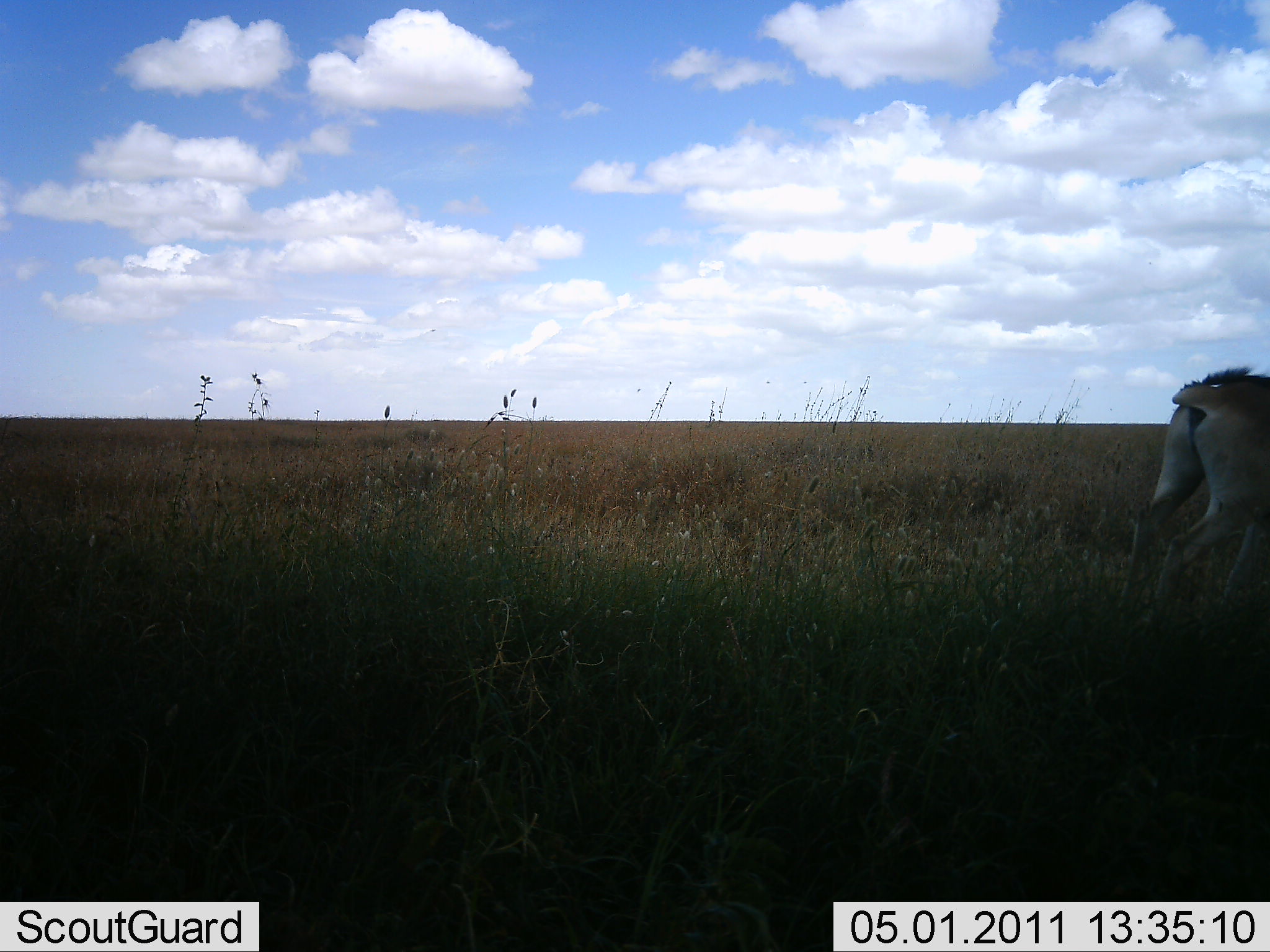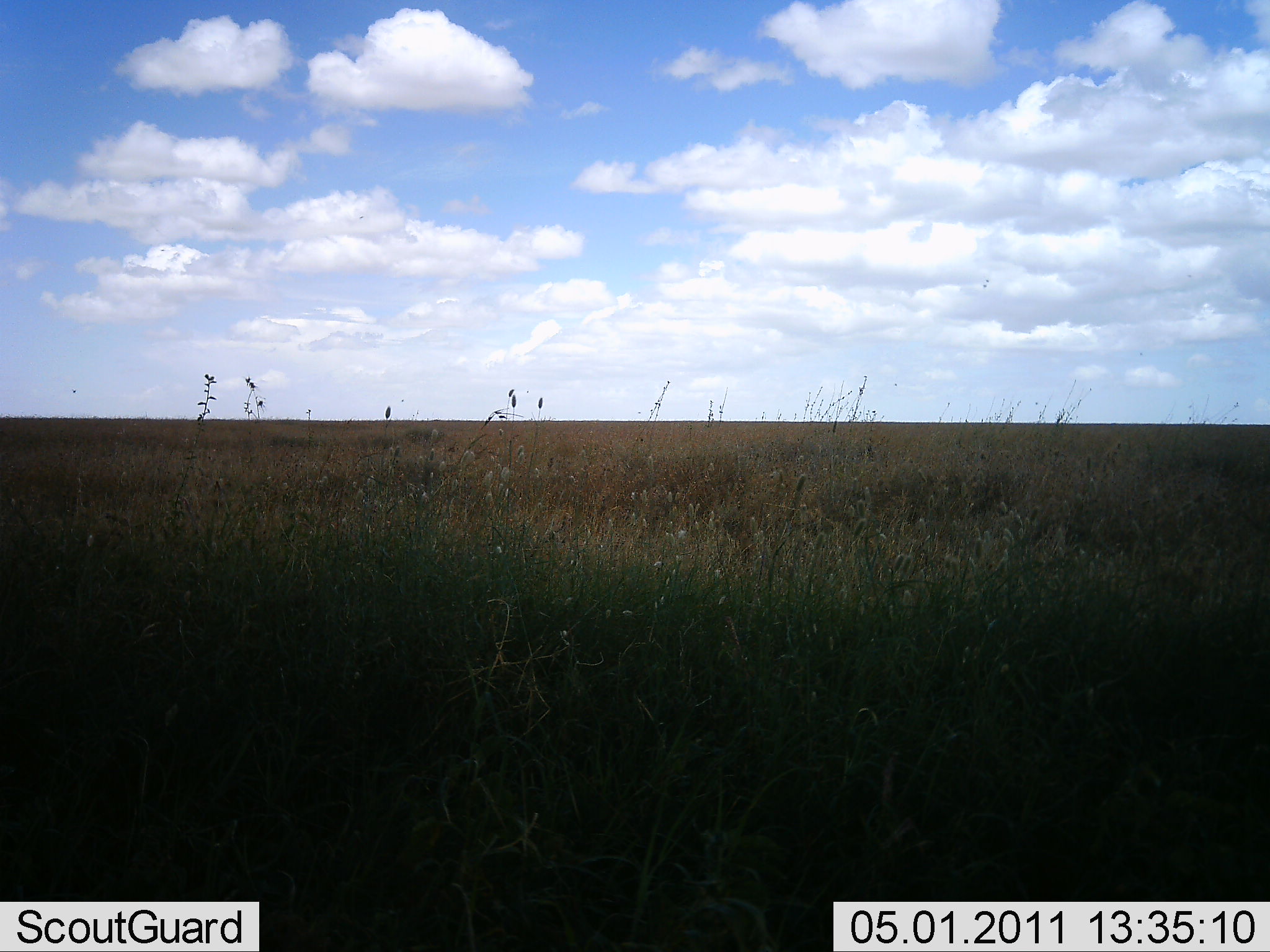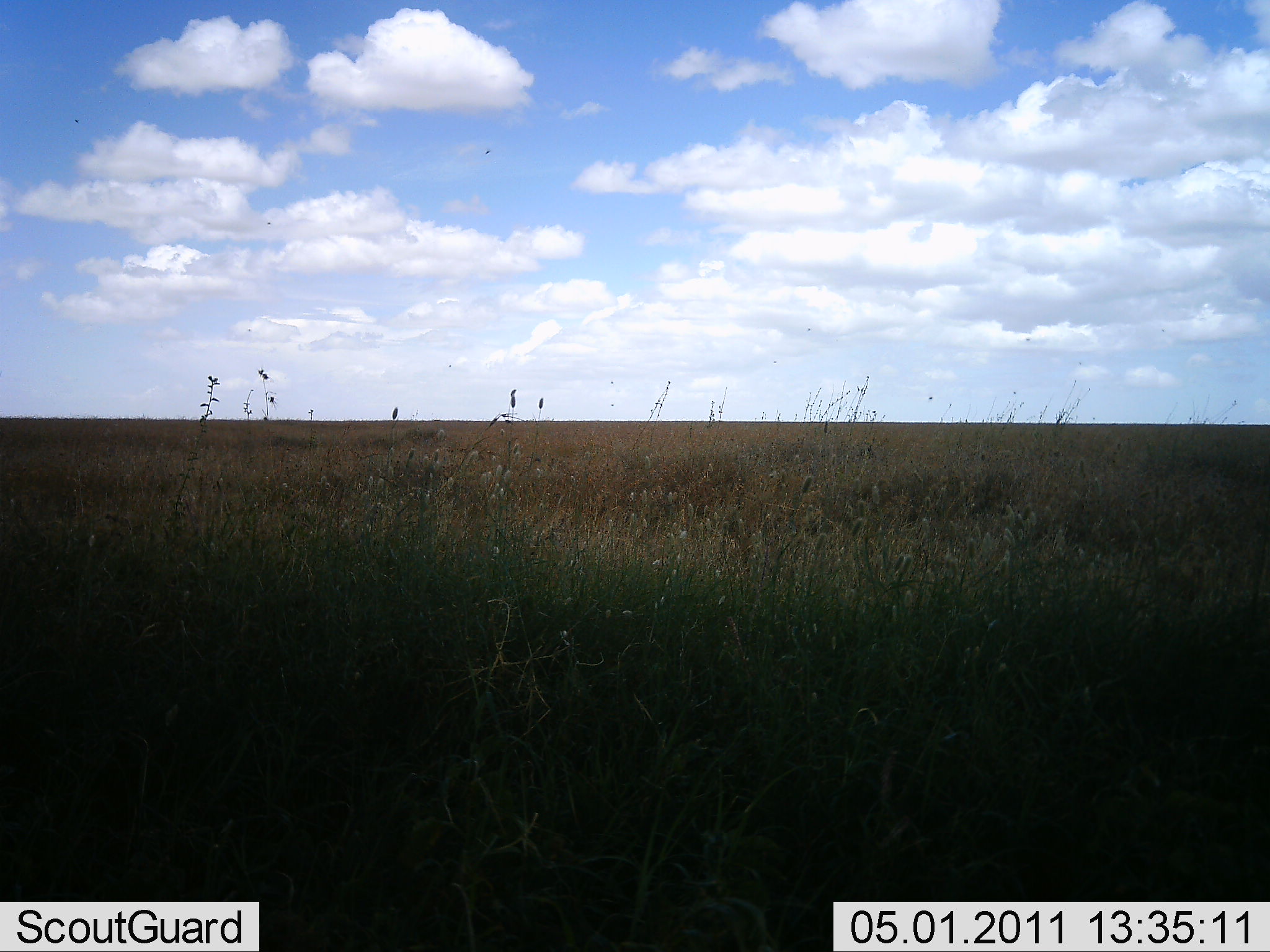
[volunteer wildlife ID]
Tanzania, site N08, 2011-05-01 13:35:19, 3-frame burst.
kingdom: Animalia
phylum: Chordata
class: Mammalia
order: Artiodactyla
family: Bovidae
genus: Alcelaphus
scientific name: Alcelaphus buselaphus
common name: hartebeest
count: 1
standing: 0%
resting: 0%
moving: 100%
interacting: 0%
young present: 0%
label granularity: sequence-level